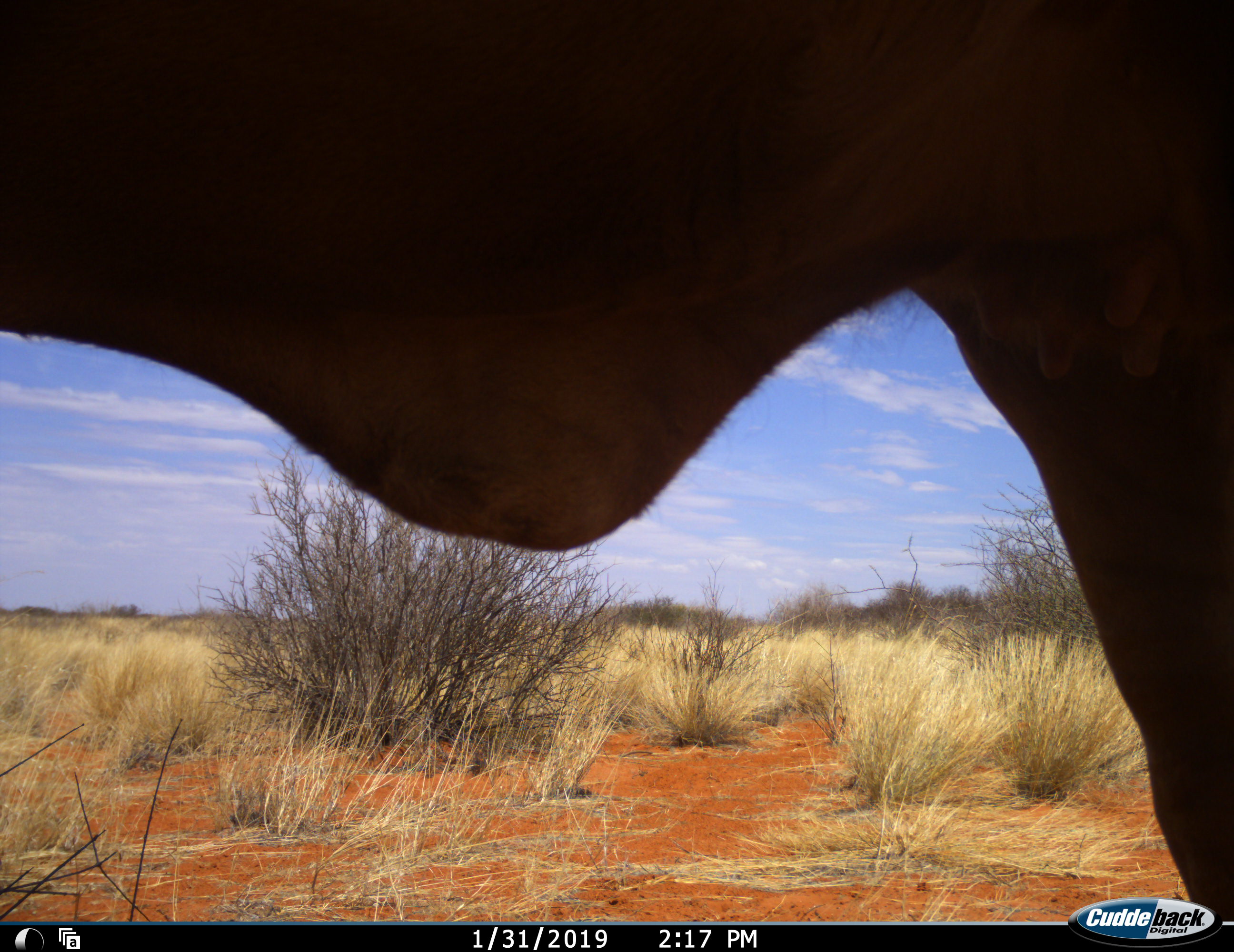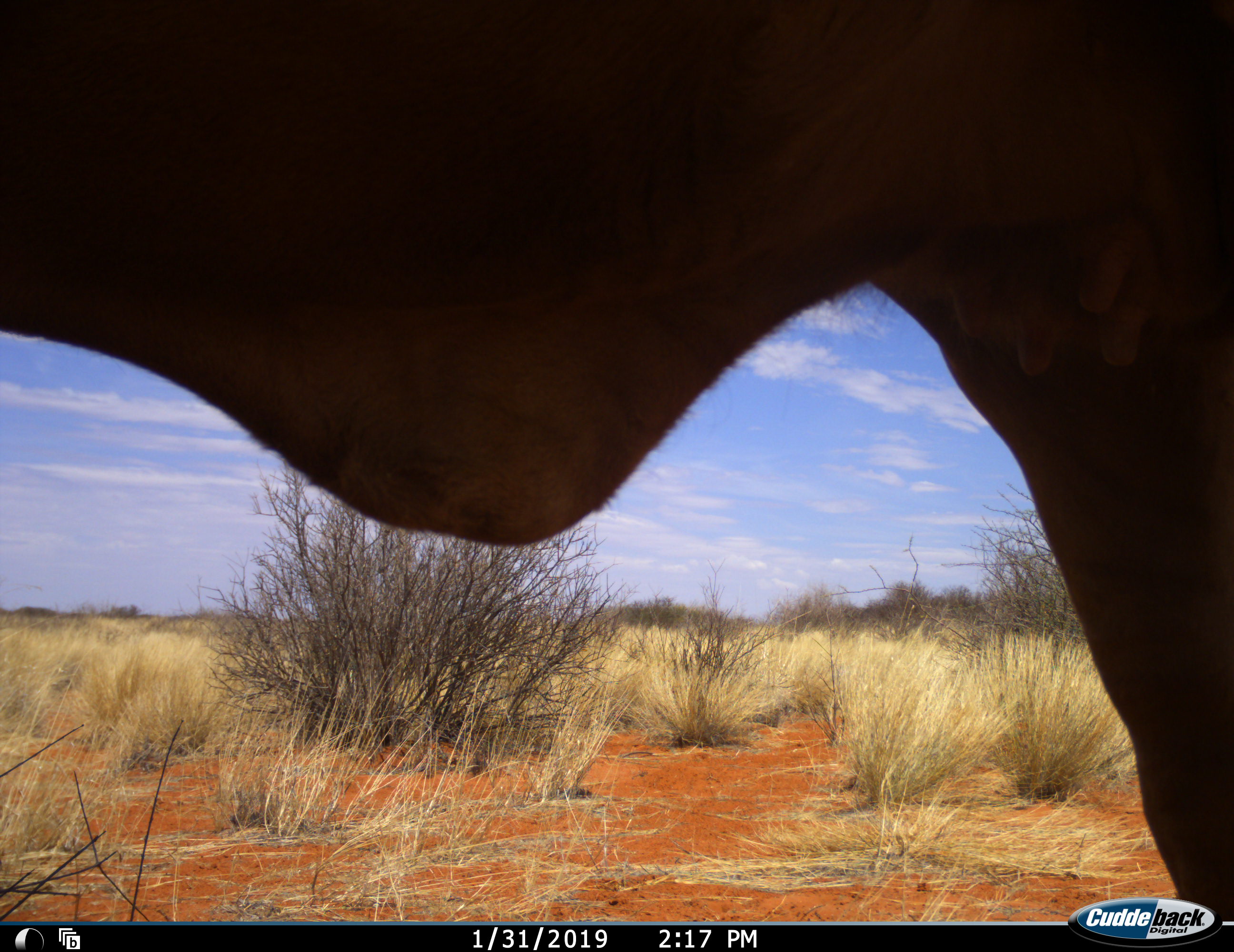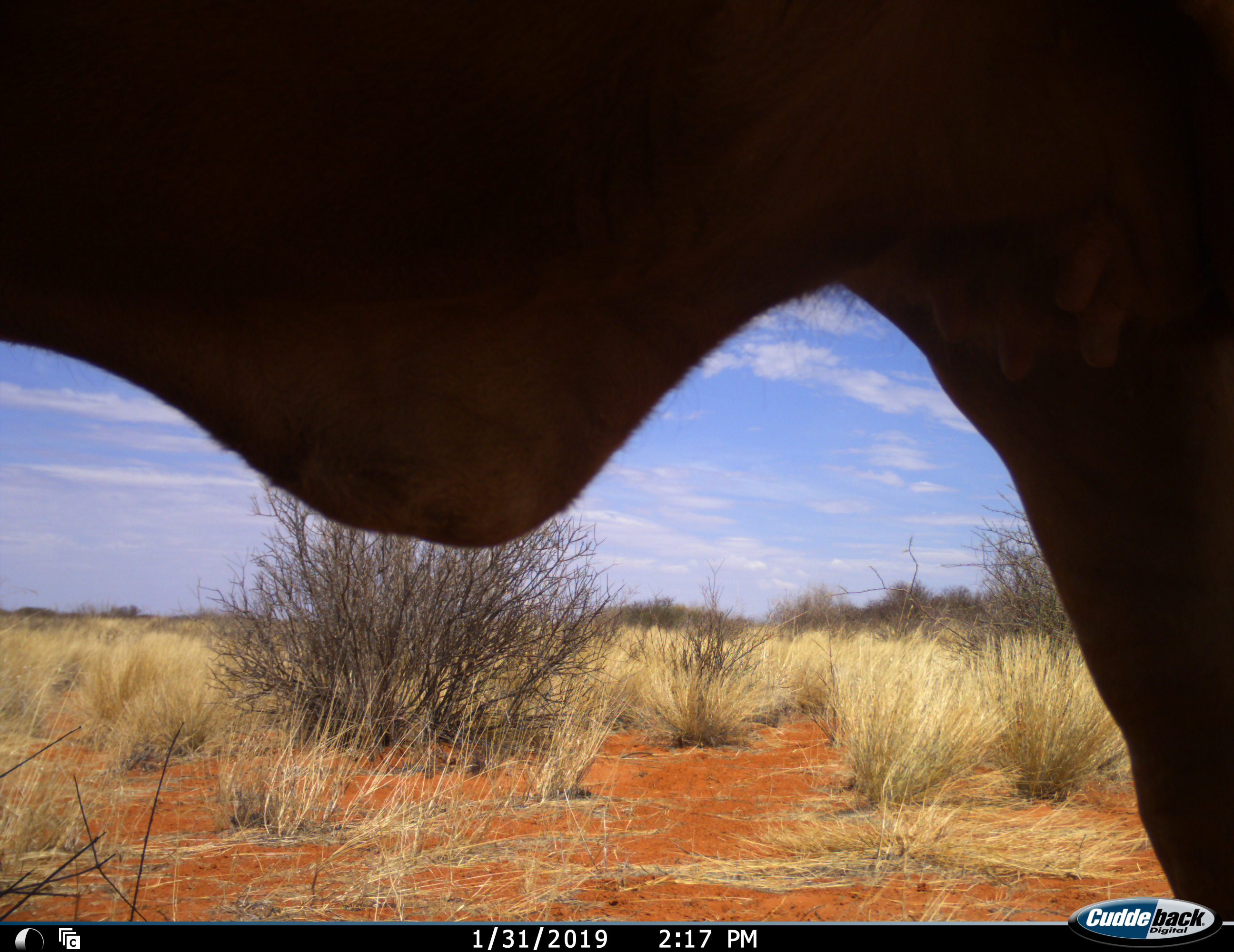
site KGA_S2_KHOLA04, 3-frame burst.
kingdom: Animalia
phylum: Chordata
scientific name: Vertebrata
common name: domestic animal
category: domesticanimal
Domesticanimal (domestic animal) (Vertebrata), count 1. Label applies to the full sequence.